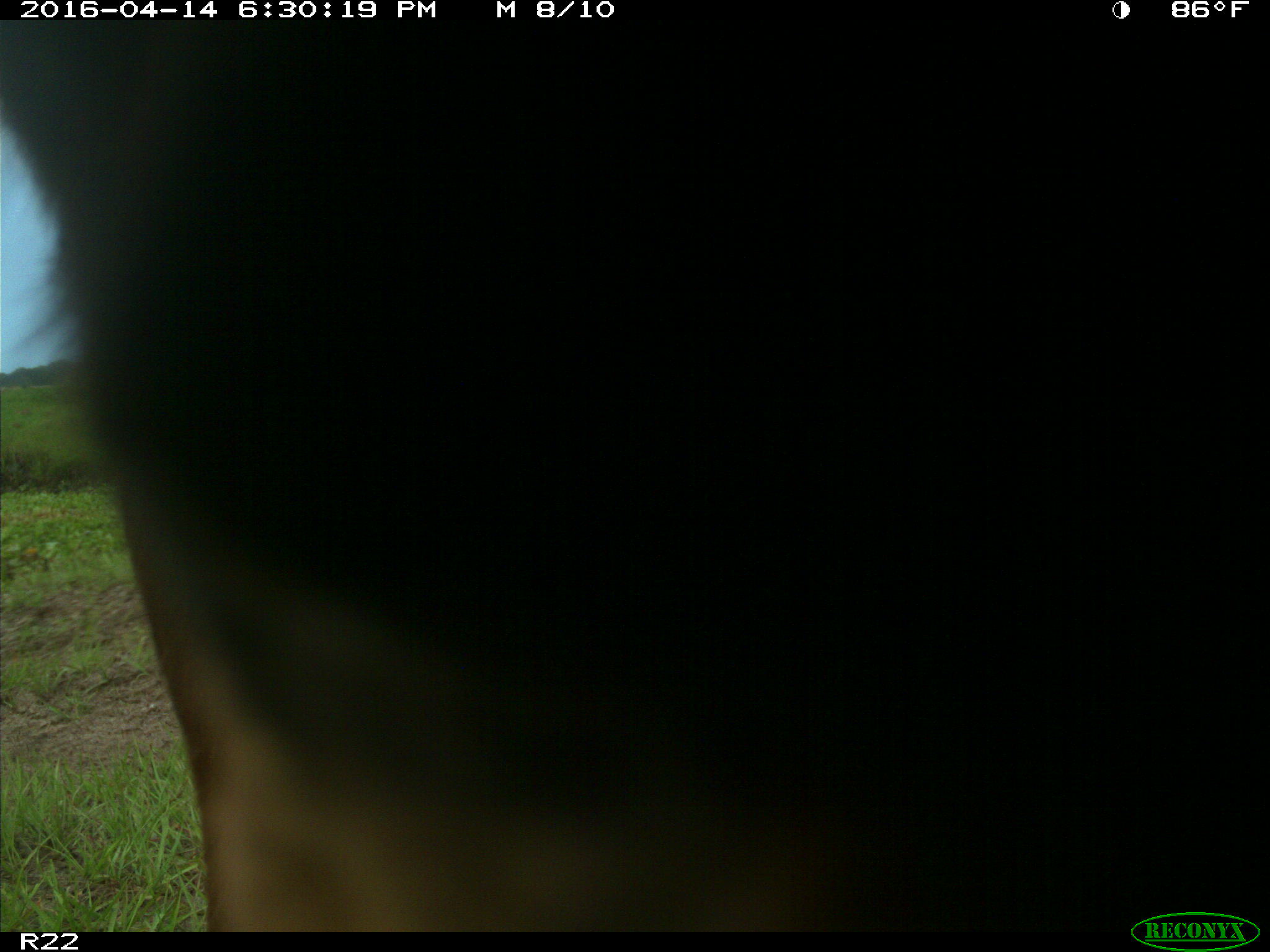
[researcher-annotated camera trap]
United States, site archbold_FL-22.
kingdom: Animalia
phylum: Chordata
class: Mammalia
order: Artiodactyla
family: Bovidae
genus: Bos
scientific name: Bos taurus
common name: domestic cow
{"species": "Bos taurus (domestic cow)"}